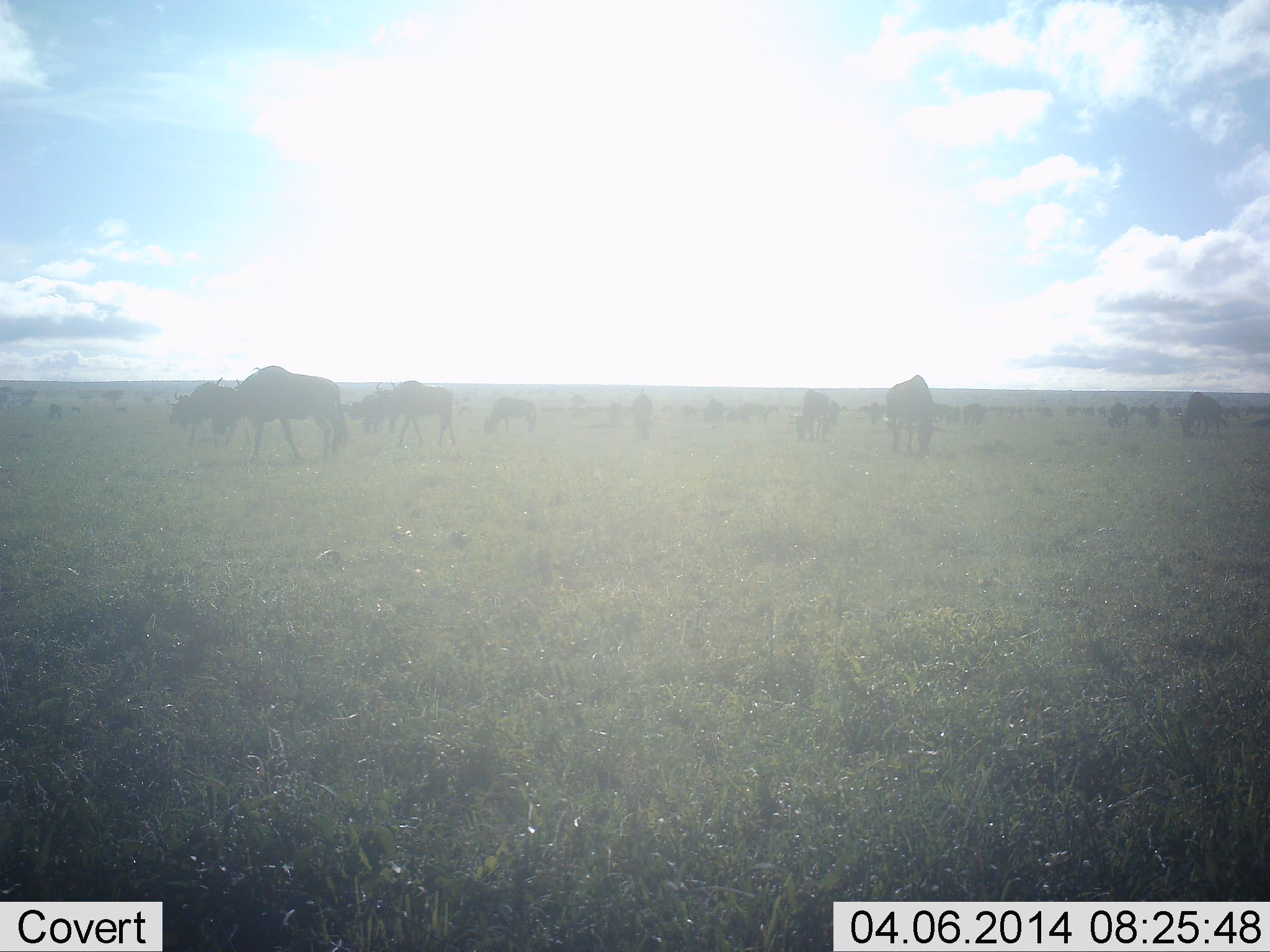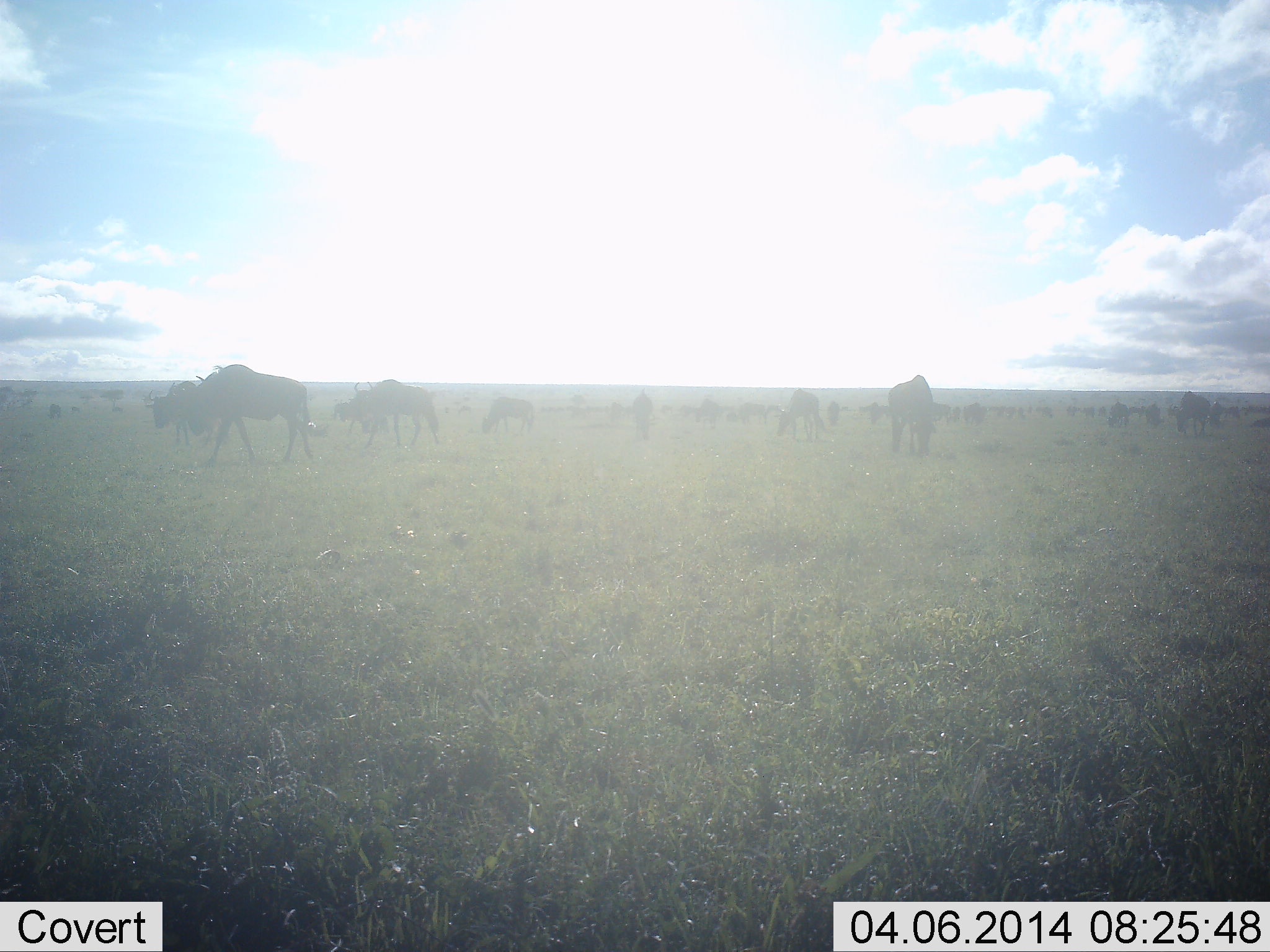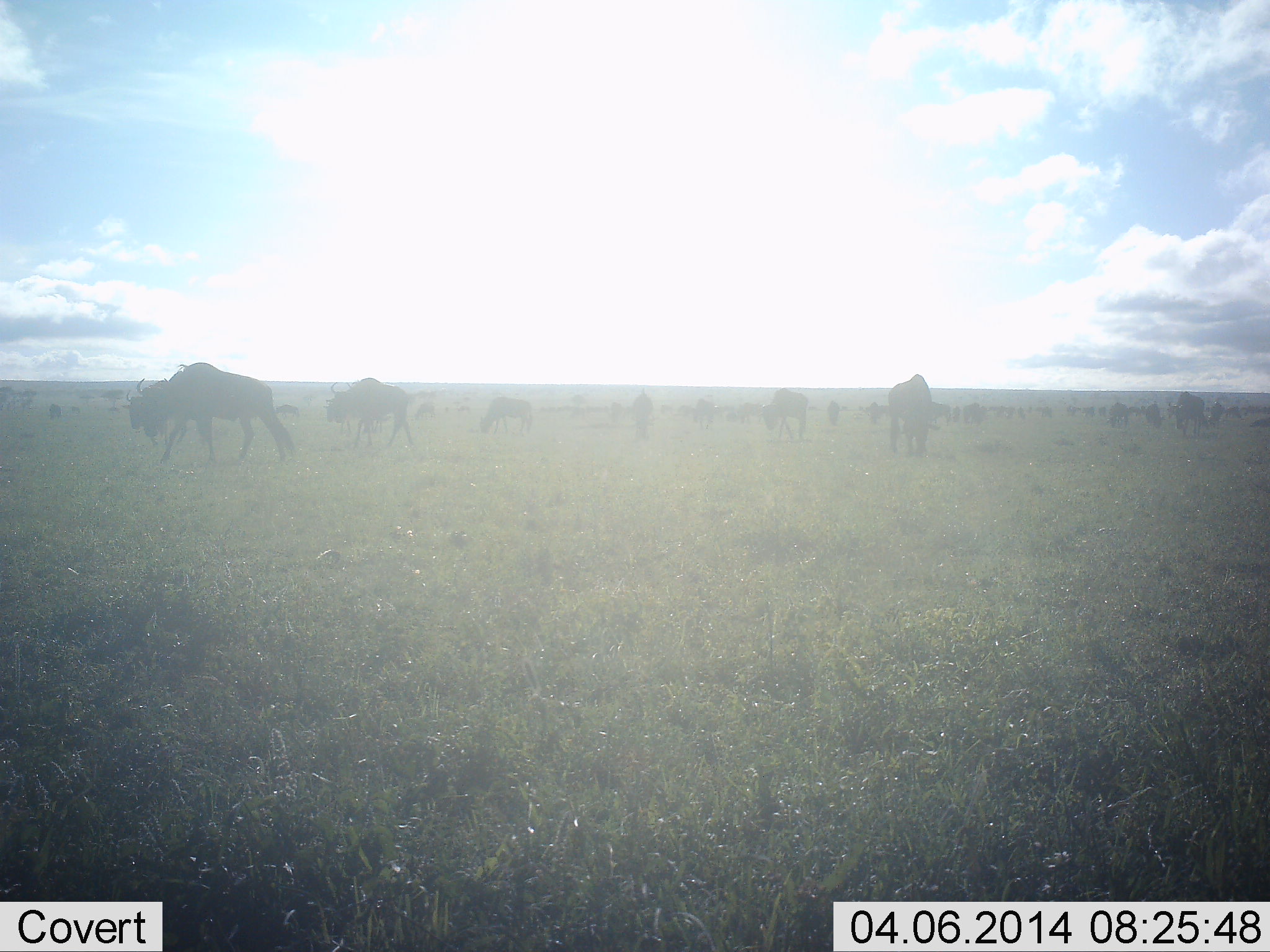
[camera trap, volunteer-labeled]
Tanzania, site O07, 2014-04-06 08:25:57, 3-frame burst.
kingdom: Animalia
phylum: Chordata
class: Mammalia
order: Artiodactyla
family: Bovidae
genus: Connochaetes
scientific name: Connochaetes taurinus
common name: blue wildebeest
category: wildebeest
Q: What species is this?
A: Wildebeest (blue wildebeest) (Connochaetes taurinus).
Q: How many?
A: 11-50.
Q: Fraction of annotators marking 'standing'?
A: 50%.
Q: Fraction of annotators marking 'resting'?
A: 0%.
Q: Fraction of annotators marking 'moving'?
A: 60%.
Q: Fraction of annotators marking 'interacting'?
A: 0%.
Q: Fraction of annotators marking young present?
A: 0%.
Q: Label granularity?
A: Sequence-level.